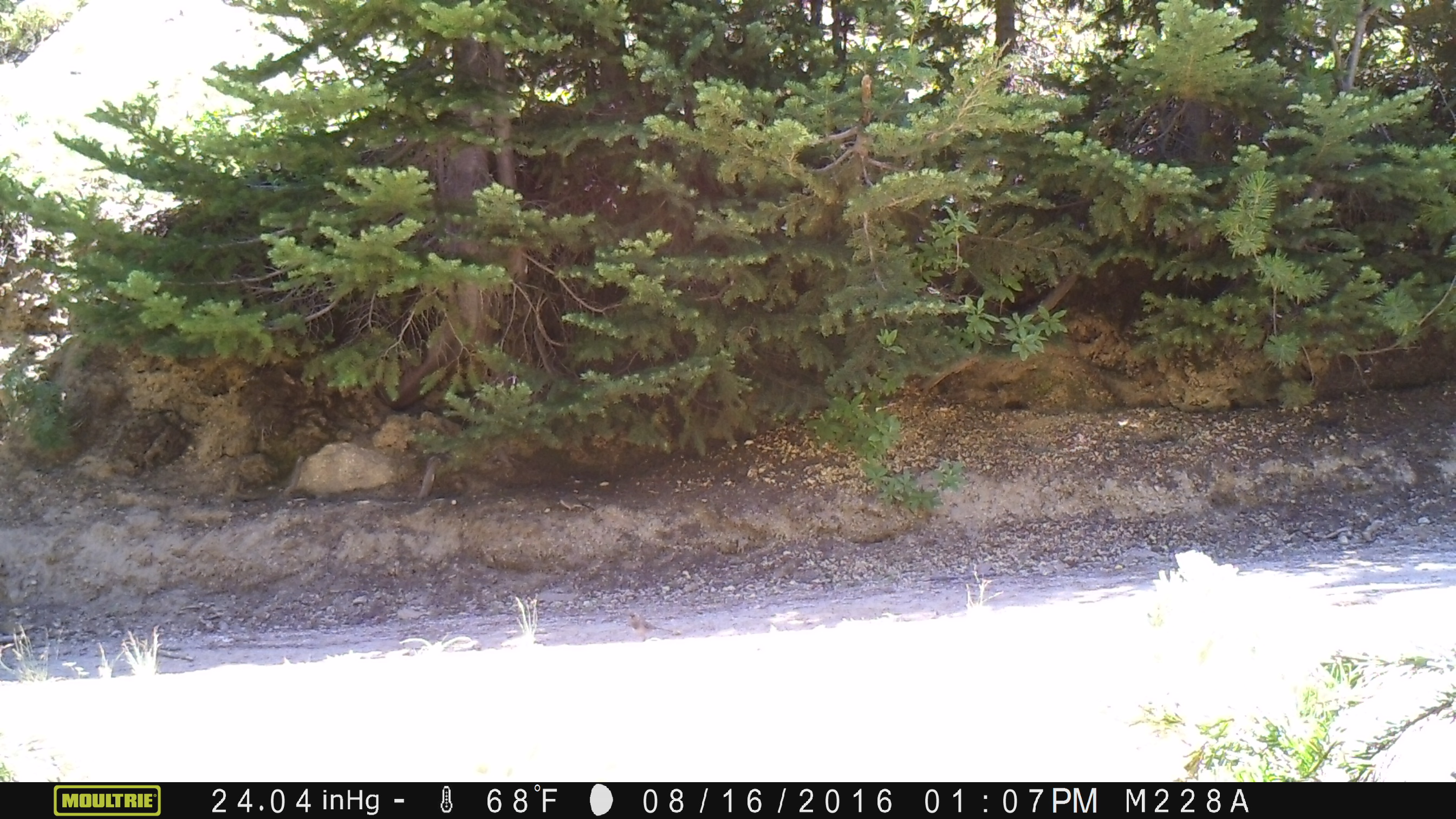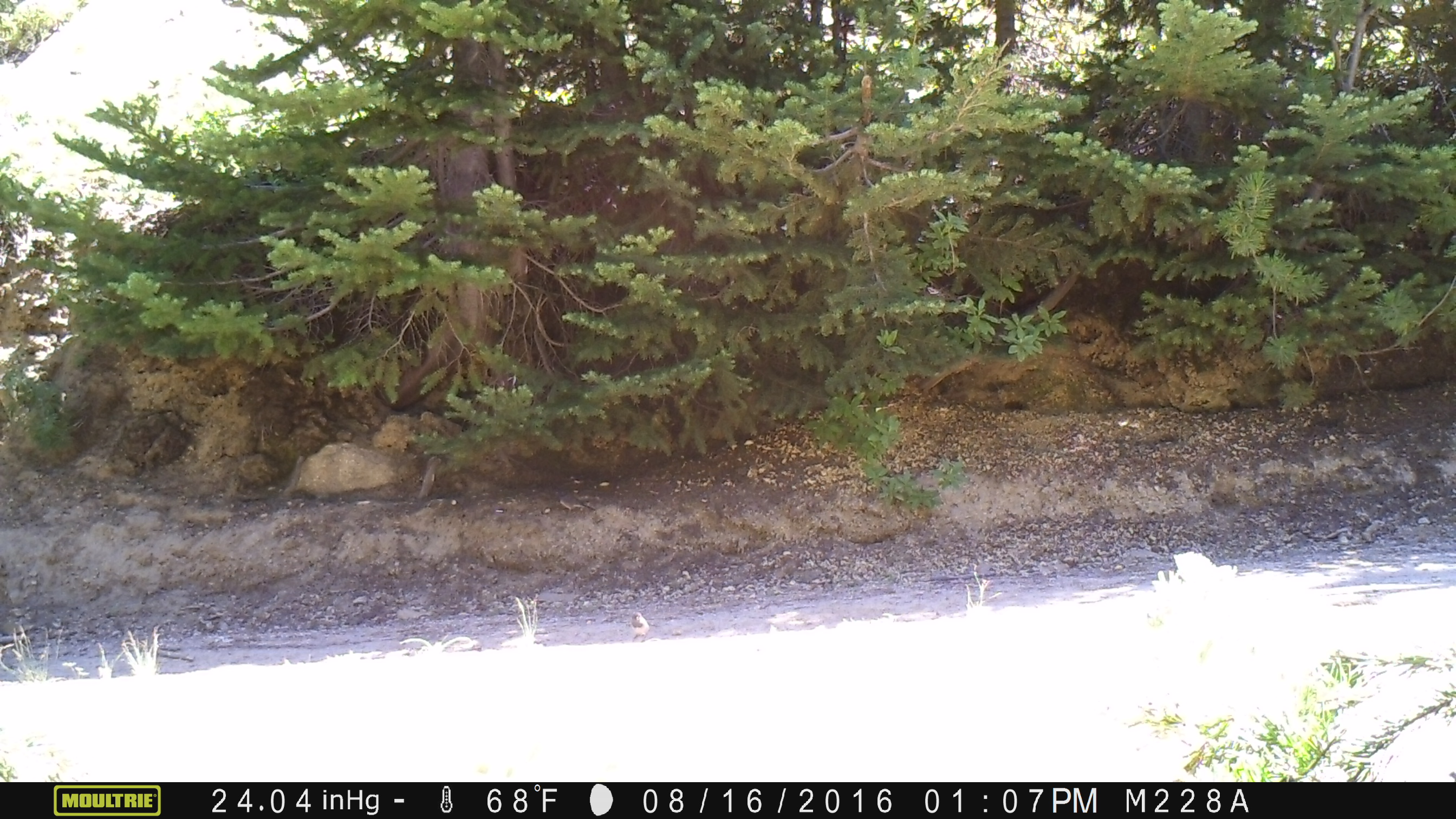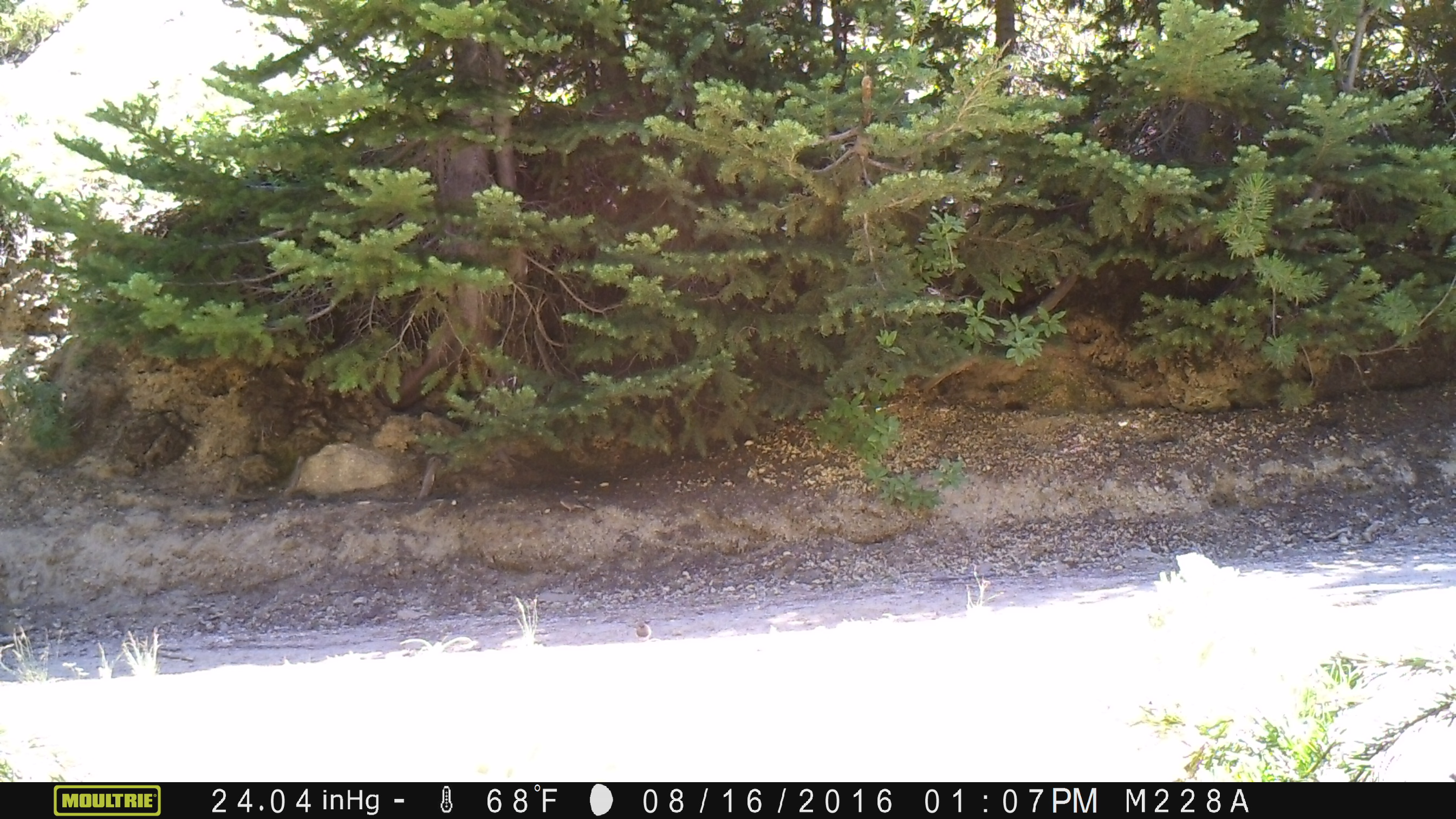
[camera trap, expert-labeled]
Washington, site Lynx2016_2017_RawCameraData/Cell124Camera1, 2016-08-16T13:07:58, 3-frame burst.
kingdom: Animalia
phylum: Chordata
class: Aves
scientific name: Aves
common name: birds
Aves (birds). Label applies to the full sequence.